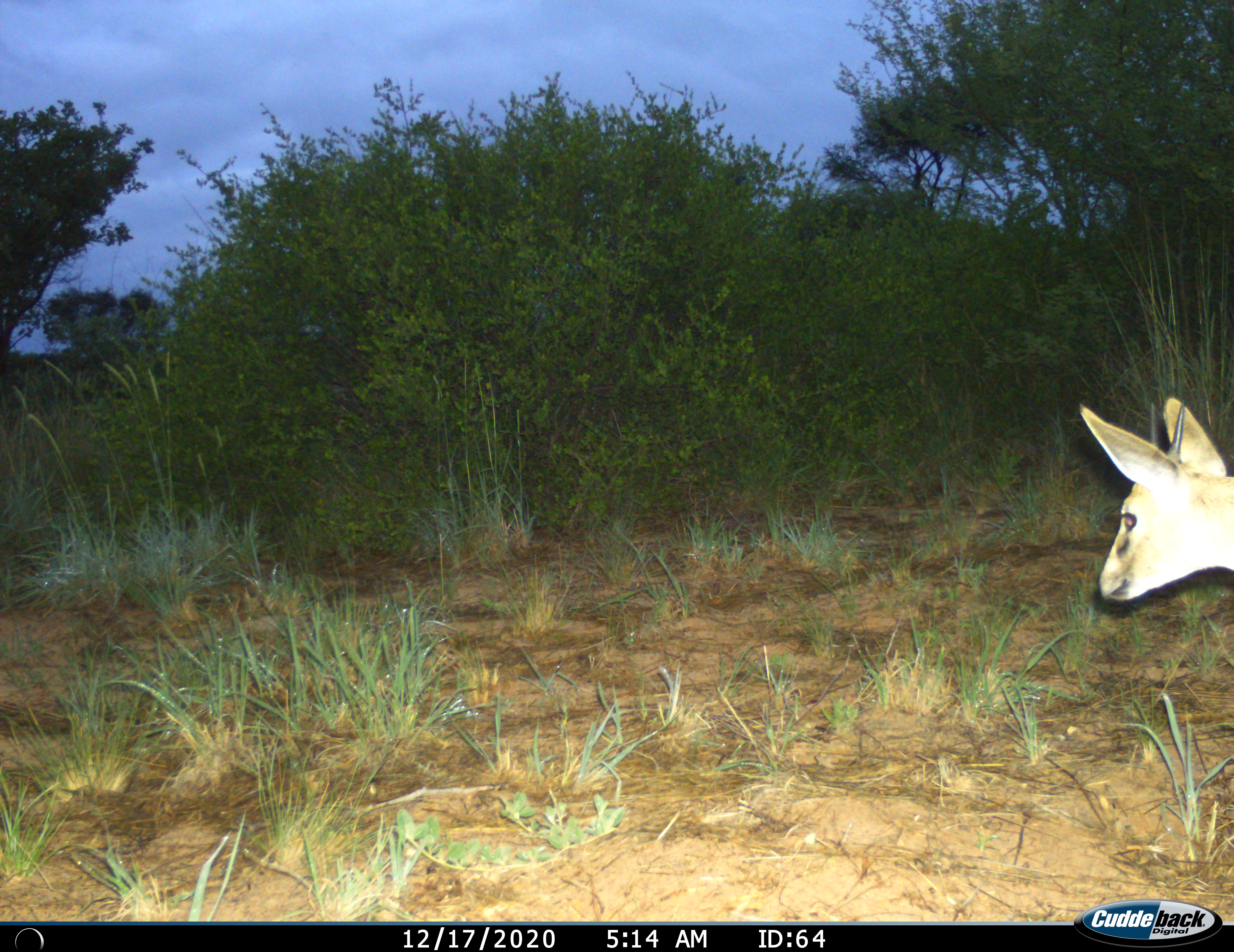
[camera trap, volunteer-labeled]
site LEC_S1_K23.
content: unidentified animal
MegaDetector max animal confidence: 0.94